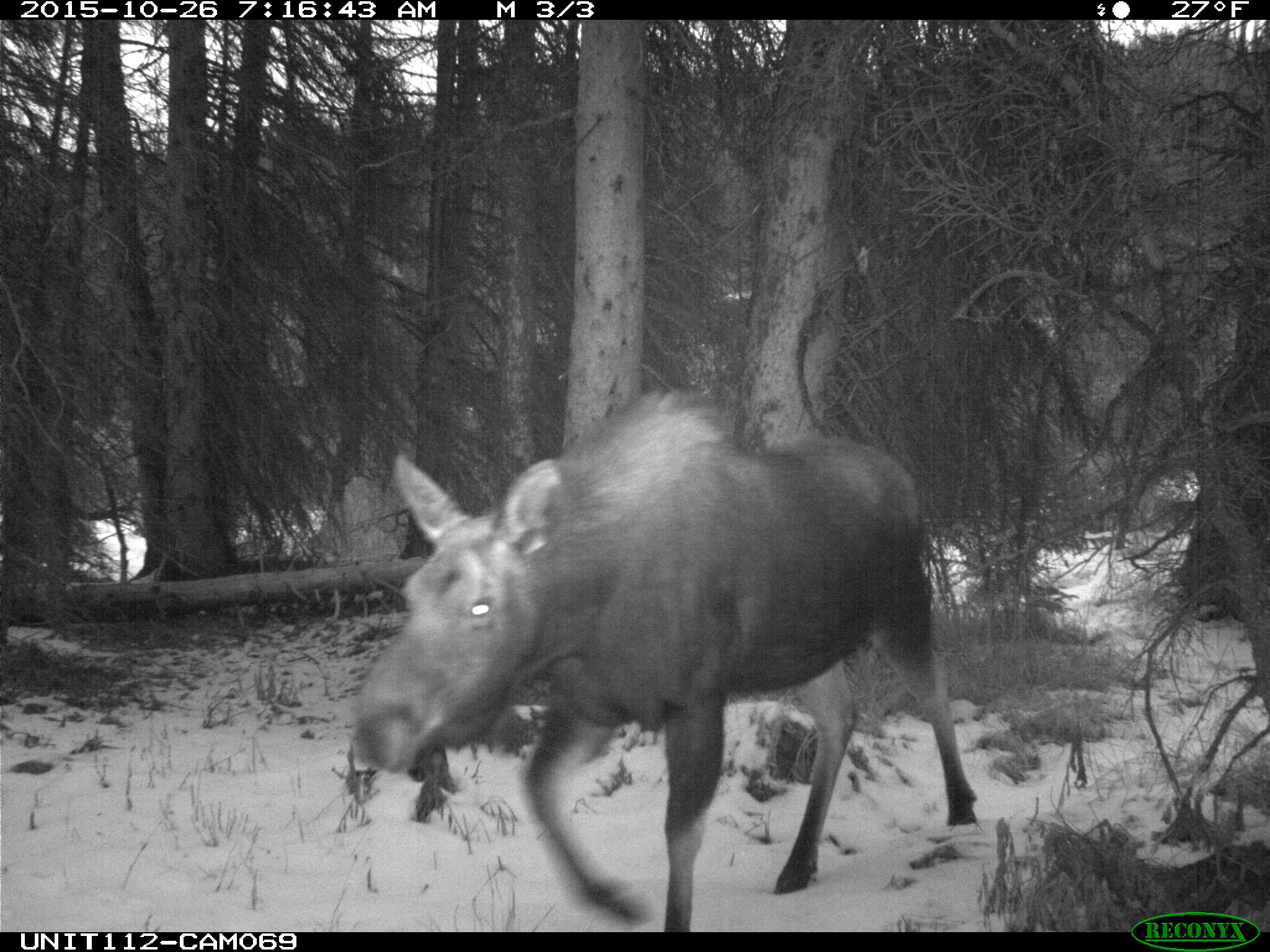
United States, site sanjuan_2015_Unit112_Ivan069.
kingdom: Animalia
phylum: Chordata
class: Mammalia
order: Artiodactyla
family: Cervidae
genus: Alces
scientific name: Alces alces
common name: moose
Alces alces (moose).